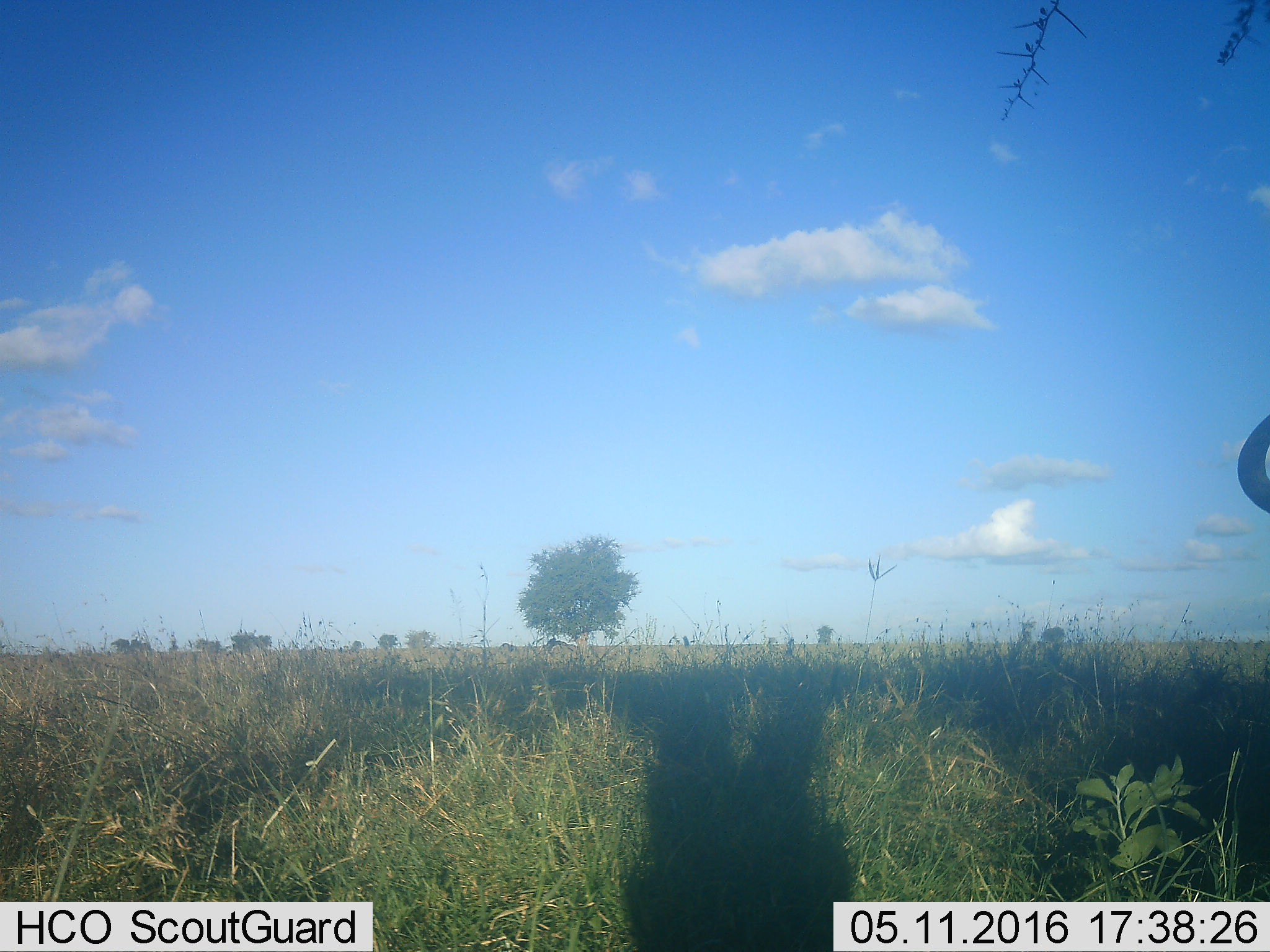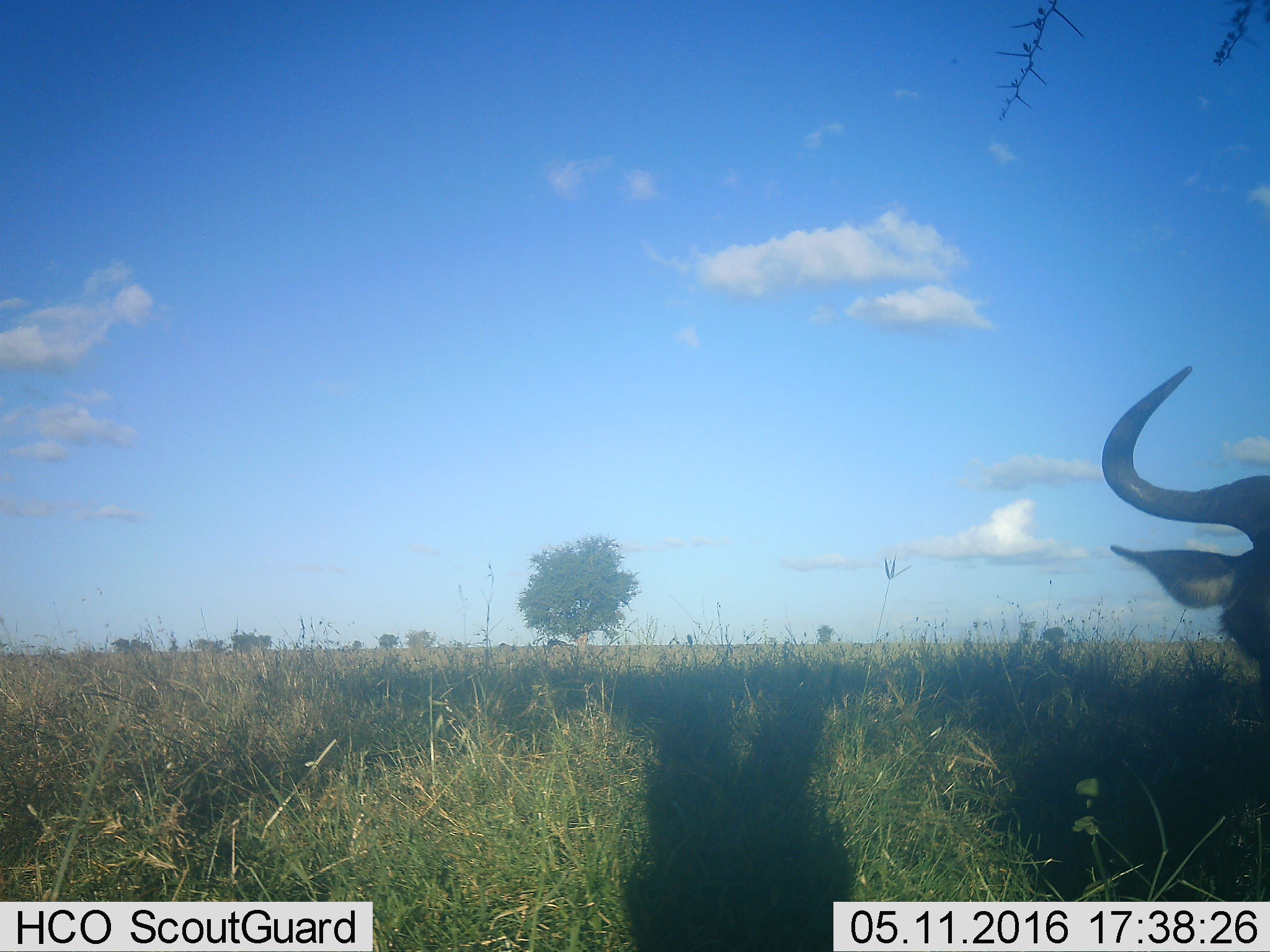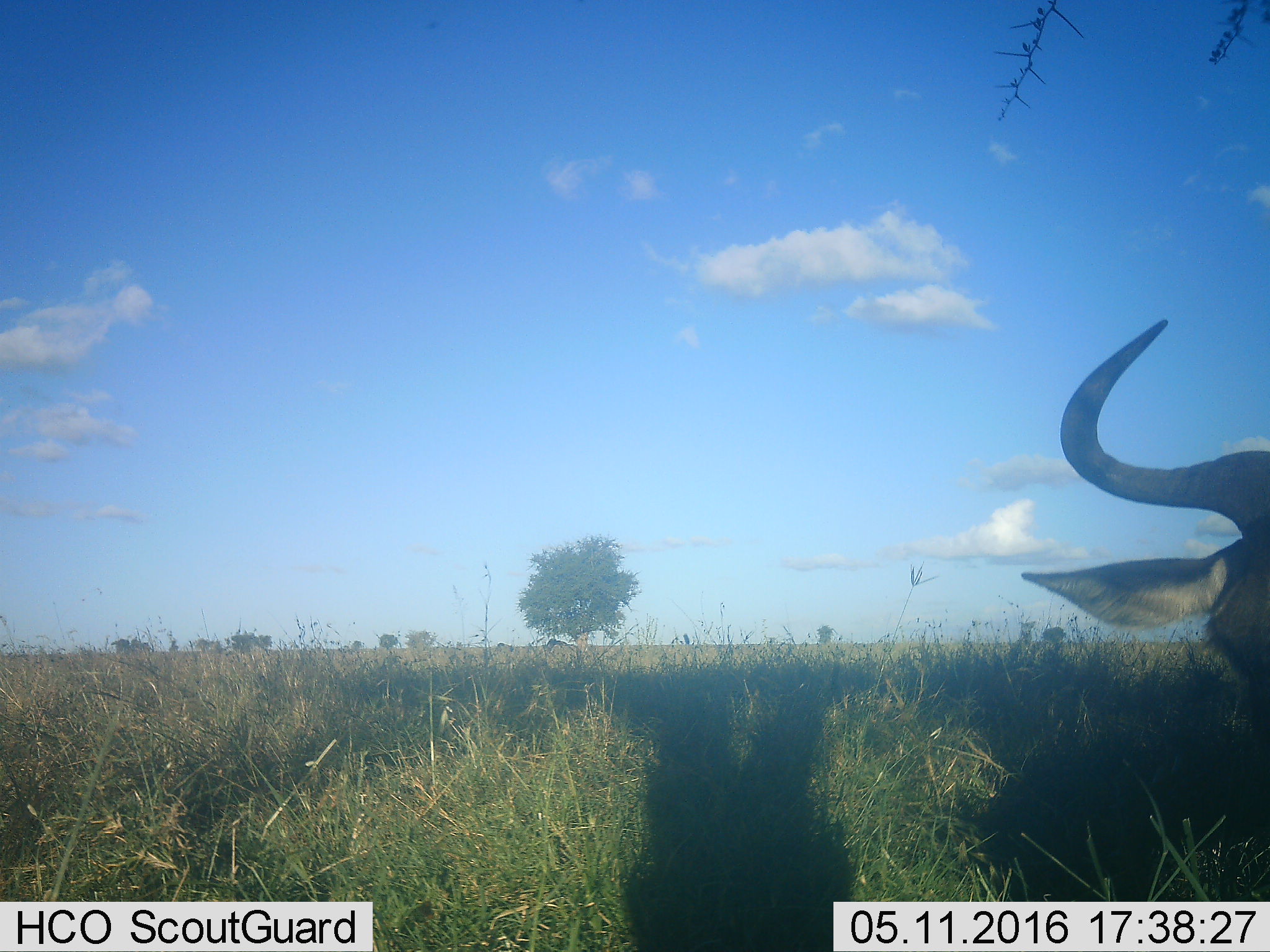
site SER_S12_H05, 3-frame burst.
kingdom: Animalia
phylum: Chordata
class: Mammalia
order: Artiodactyla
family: Bovidae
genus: Connochaetes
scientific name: Connochaetes taurinus taurinus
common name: blue wildebeest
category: wildebeestblue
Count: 1.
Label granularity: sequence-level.